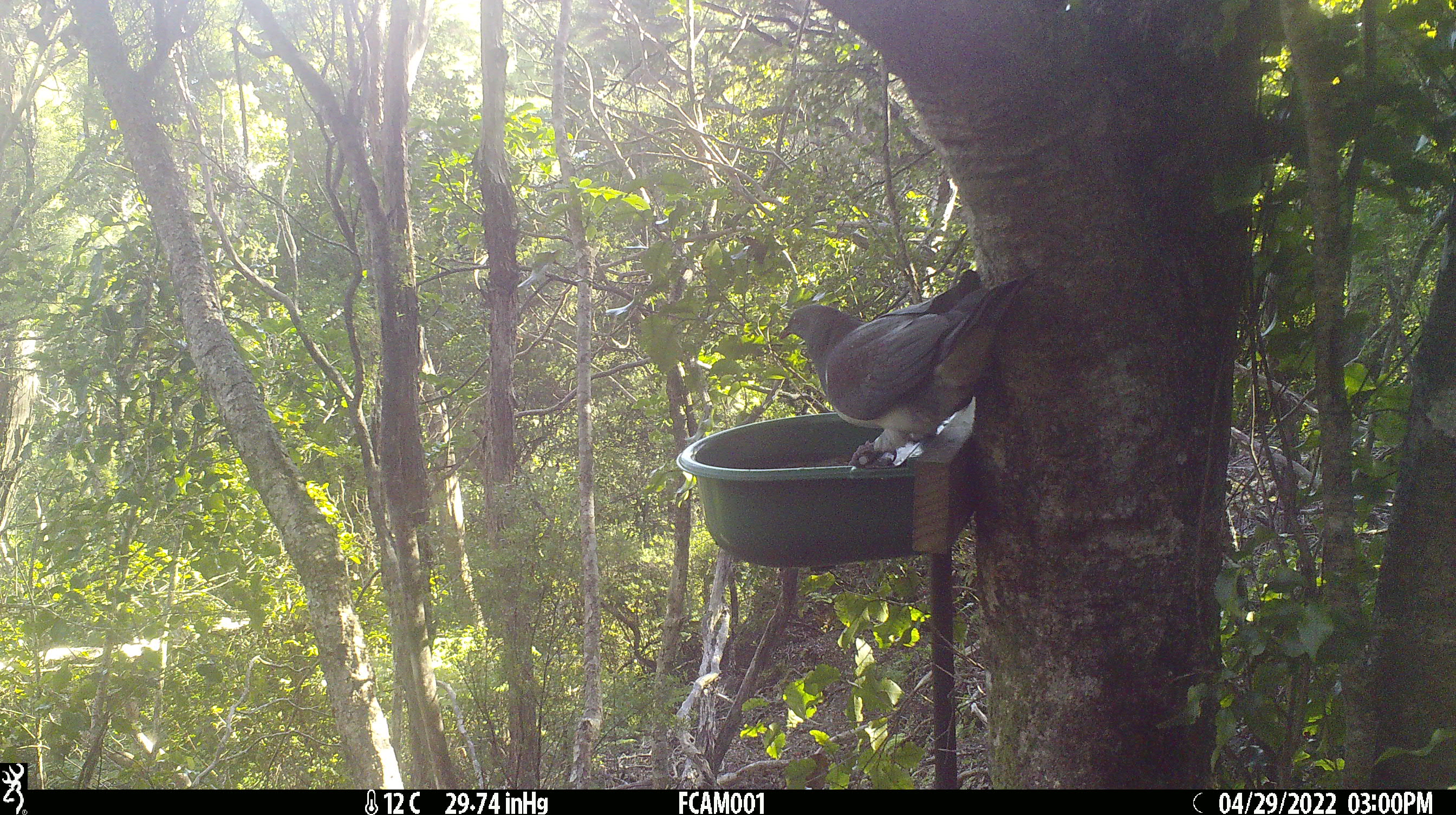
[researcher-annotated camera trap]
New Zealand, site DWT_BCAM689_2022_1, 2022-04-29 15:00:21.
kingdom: Animalia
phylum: Chordata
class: Aves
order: Columbiformes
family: Columbidae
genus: Hemiphaga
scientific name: Hemiphaga novaeseelandiae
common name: new zealand pigeon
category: kereru